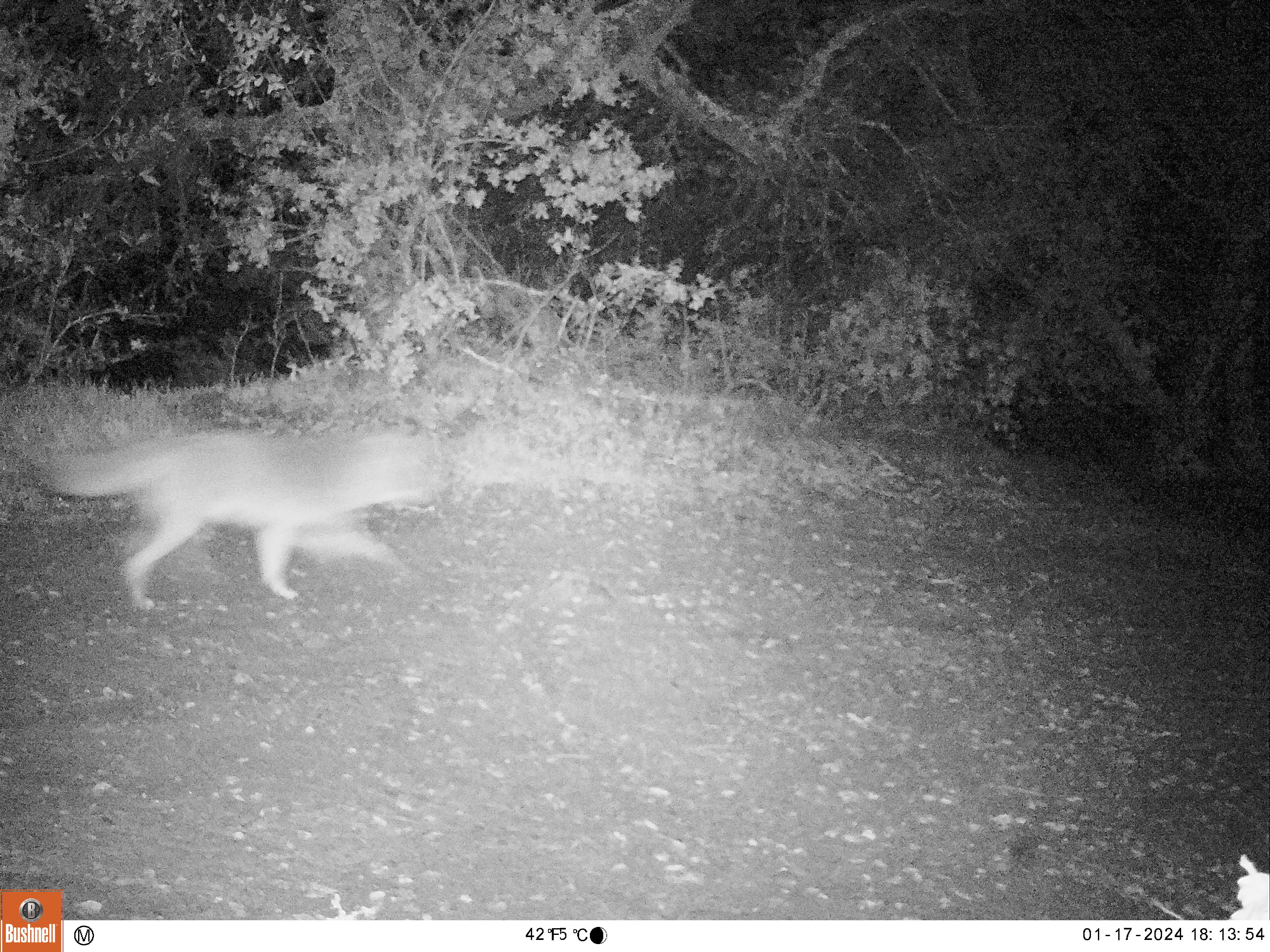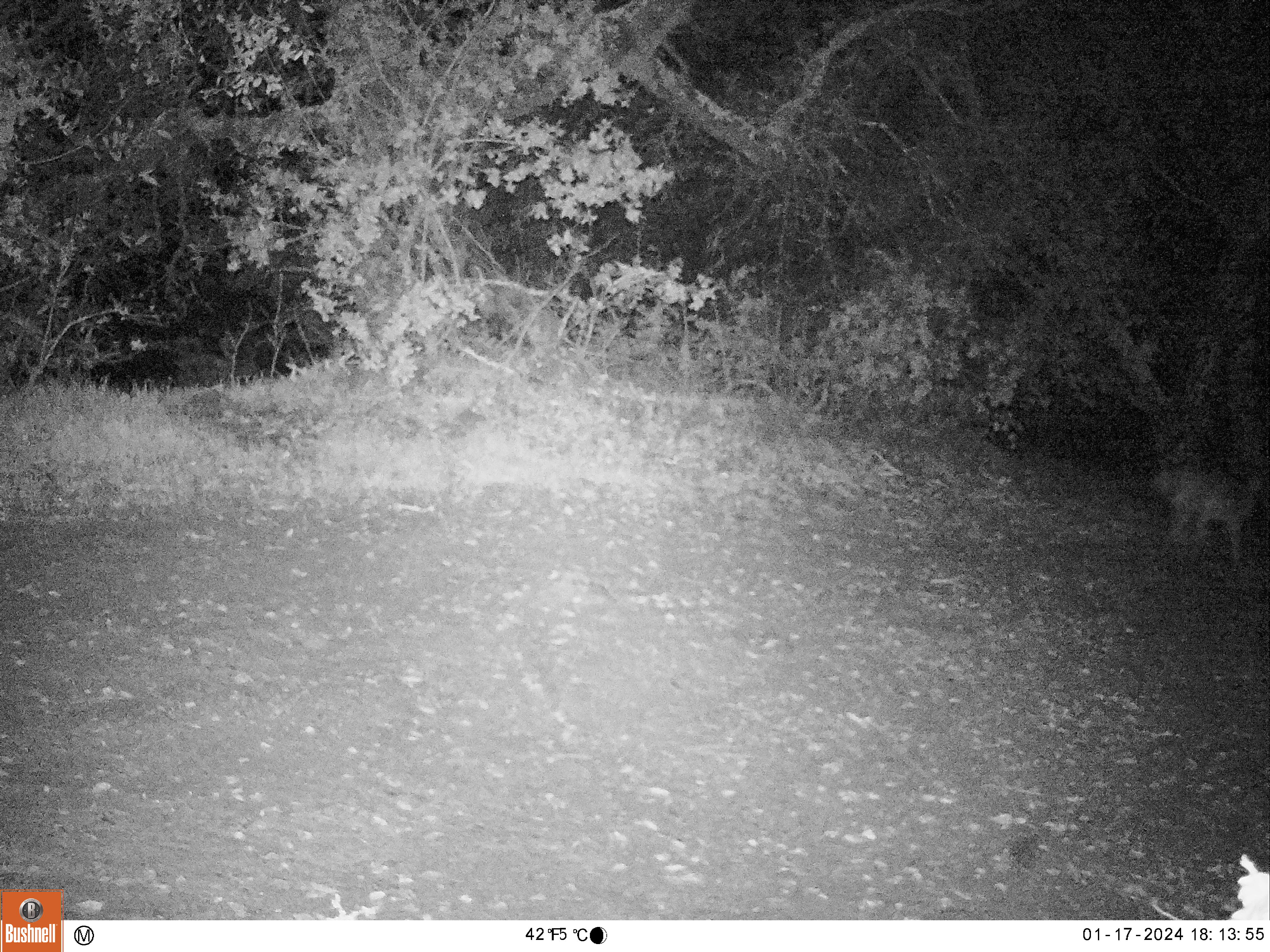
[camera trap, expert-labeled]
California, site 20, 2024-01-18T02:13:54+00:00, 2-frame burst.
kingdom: Animalia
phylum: Chordata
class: Mammalia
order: Carnivora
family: Canidae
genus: Canis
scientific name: Canis latrans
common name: coyote